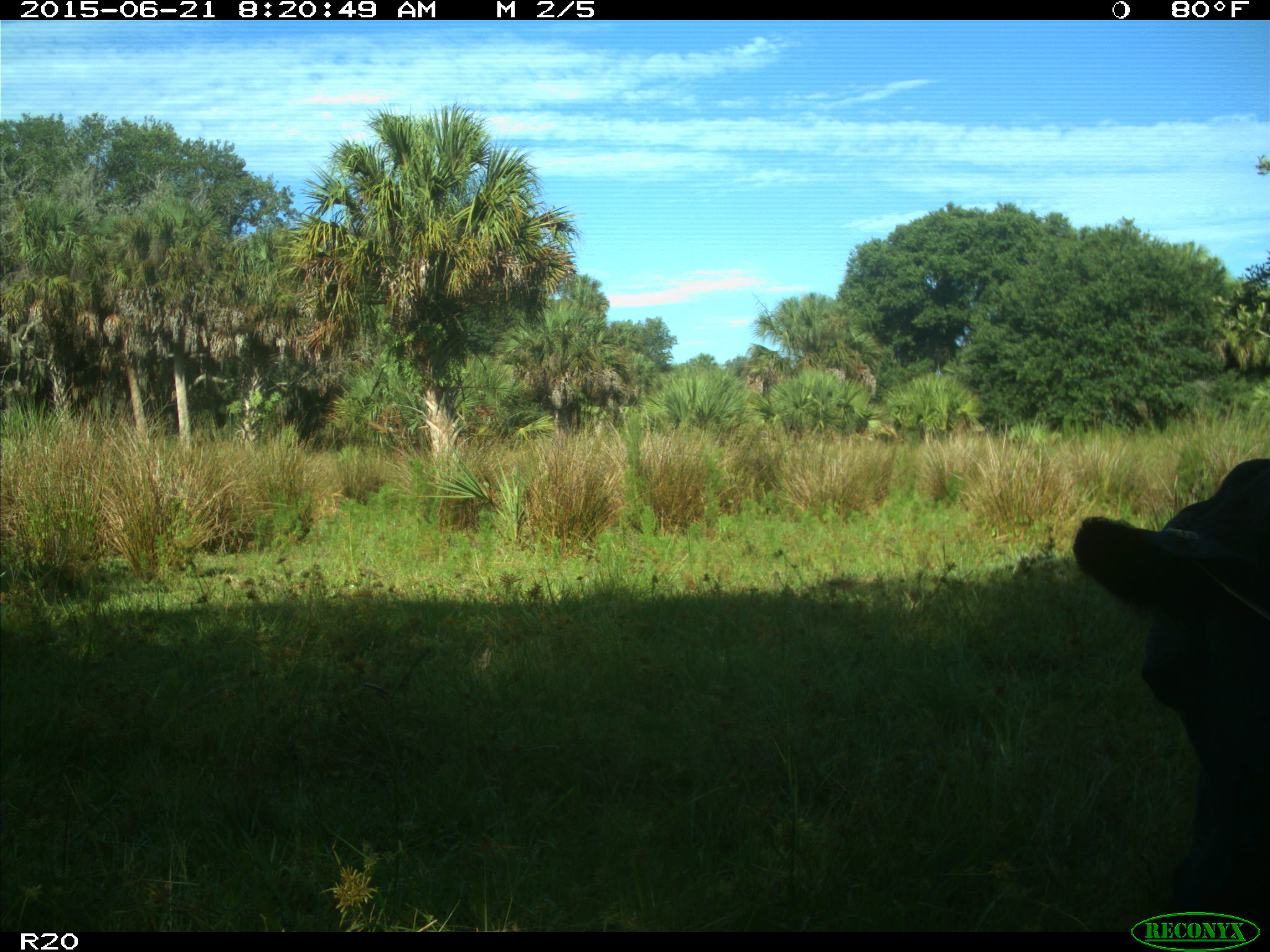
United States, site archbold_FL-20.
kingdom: Animalia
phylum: Chordata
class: Mammalia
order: Artiodactyla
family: Bovidae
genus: Bos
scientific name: Bos taurus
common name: domestic cow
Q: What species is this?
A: Bos taurus (domestic cow).